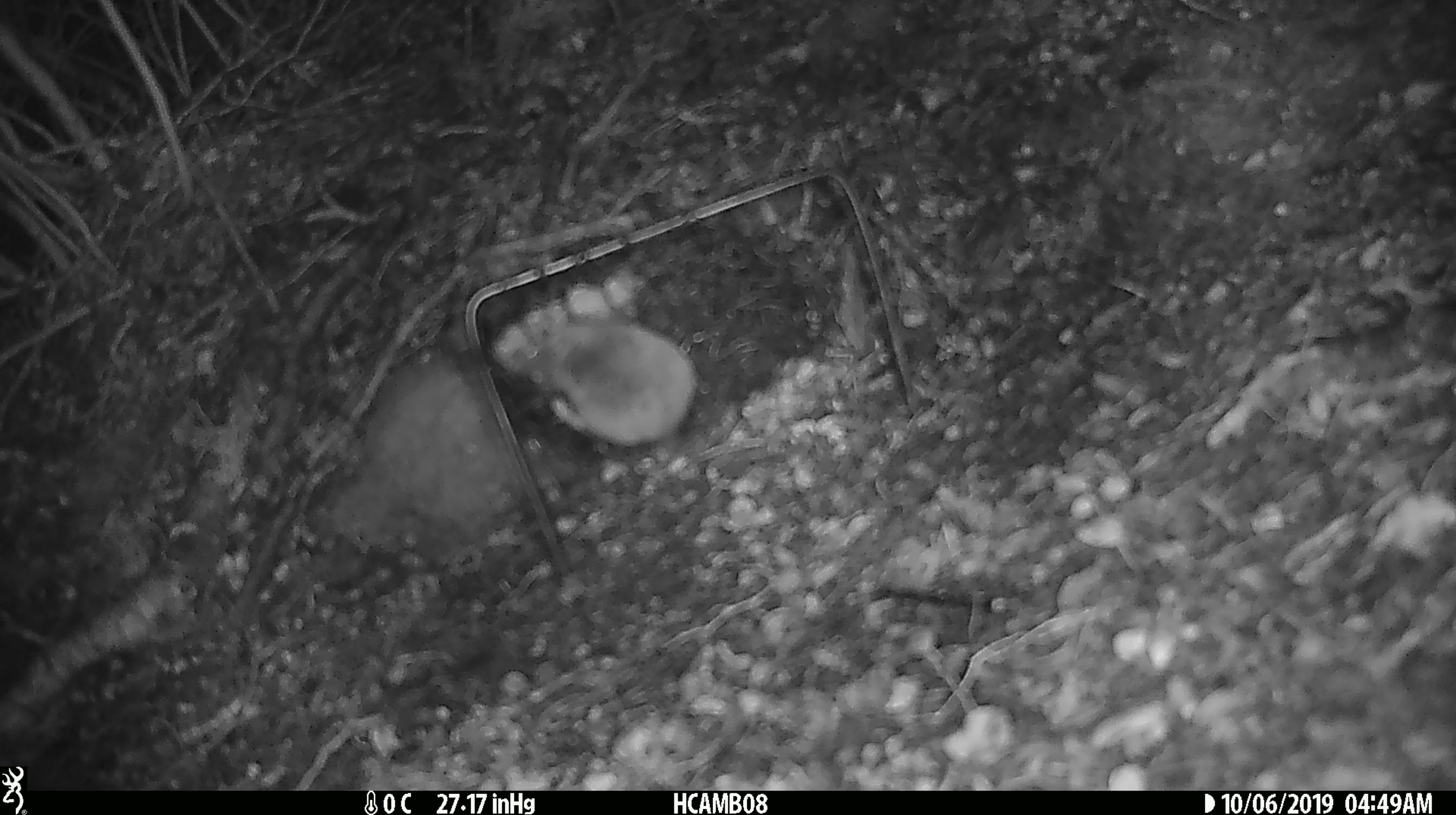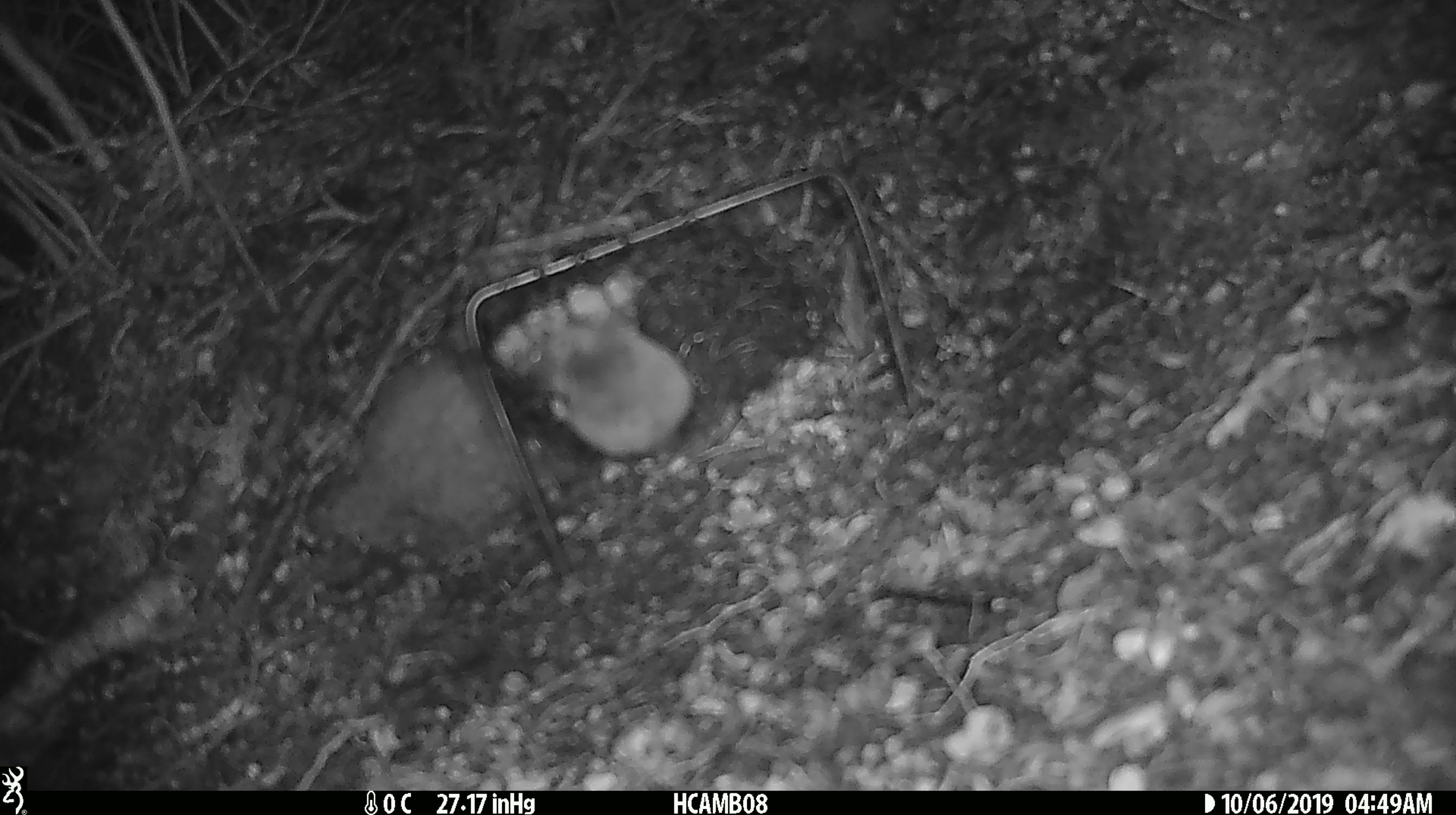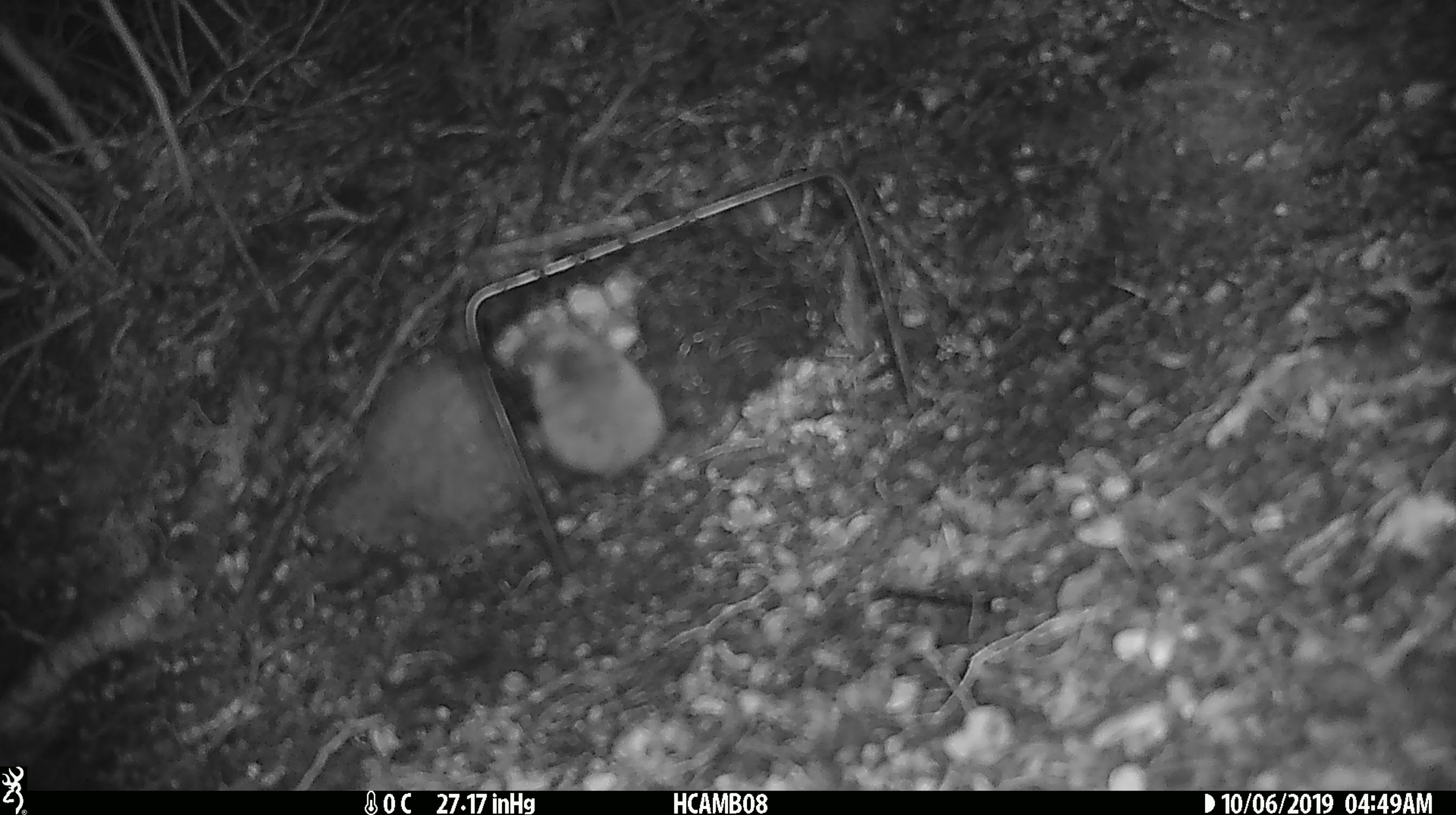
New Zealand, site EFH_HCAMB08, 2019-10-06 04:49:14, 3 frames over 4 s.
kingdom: Animalia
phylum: Chordata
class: Mammalia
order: Rodentia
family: Muridae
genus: Mus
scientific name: Mus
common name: mouse